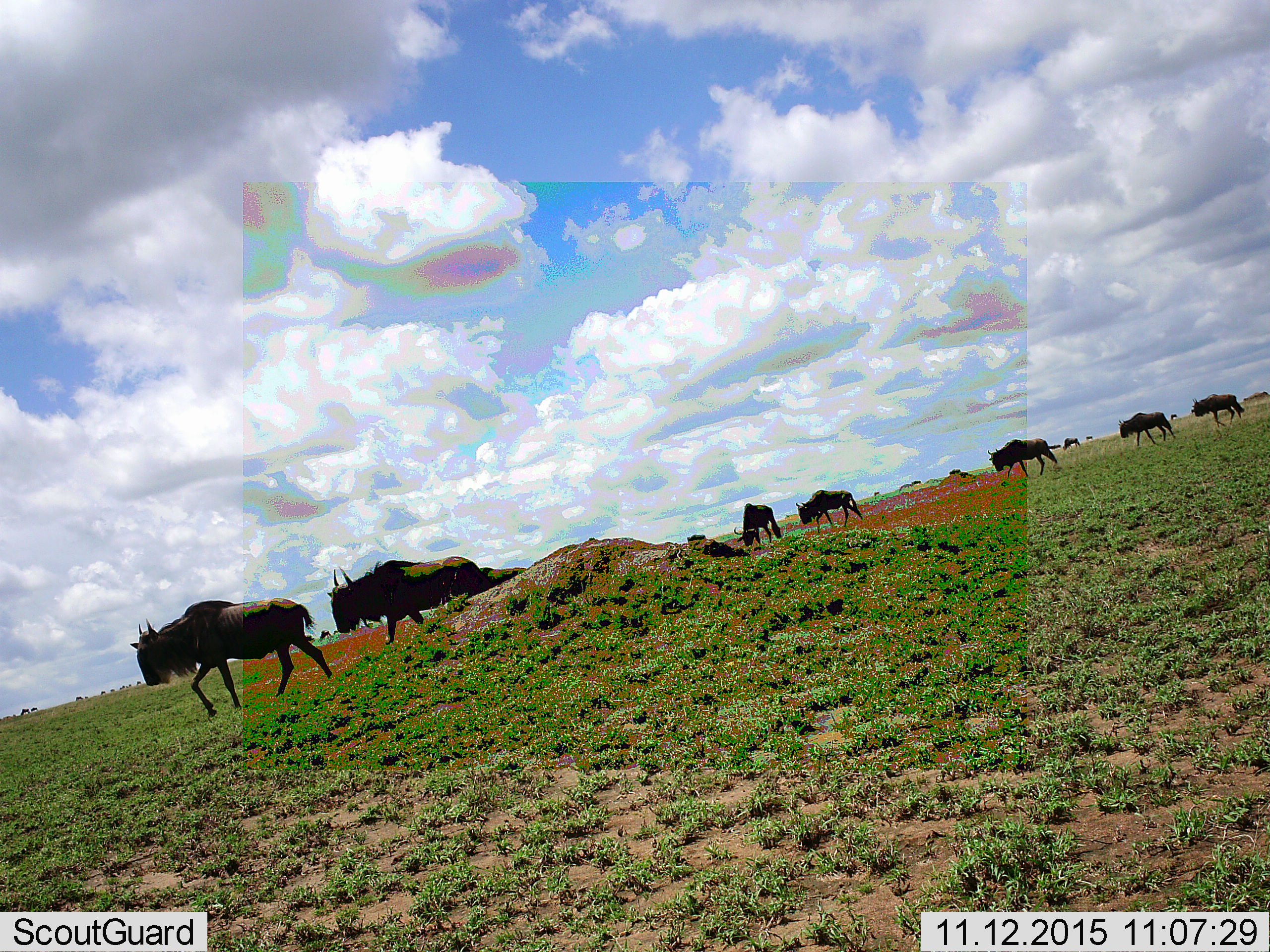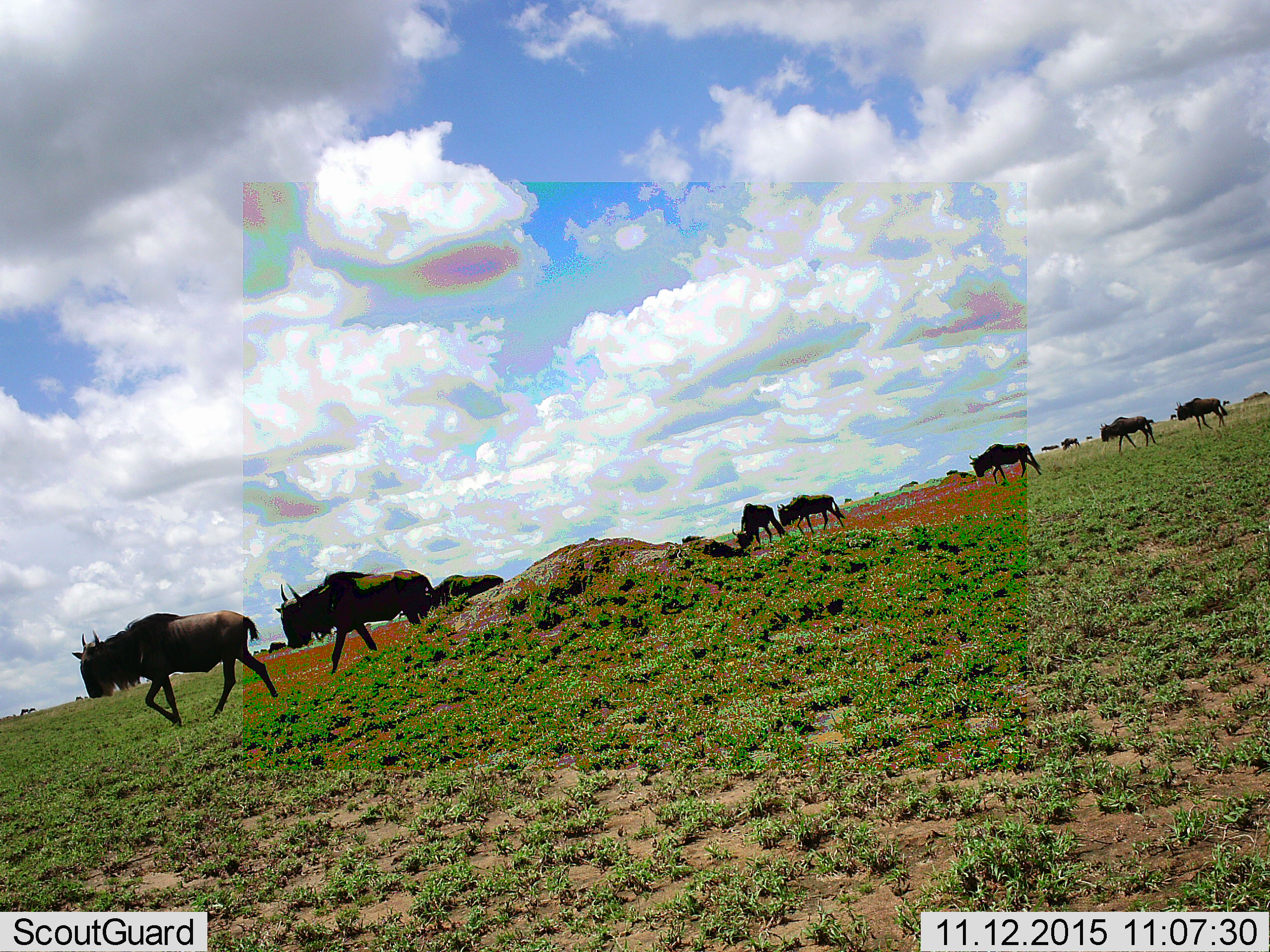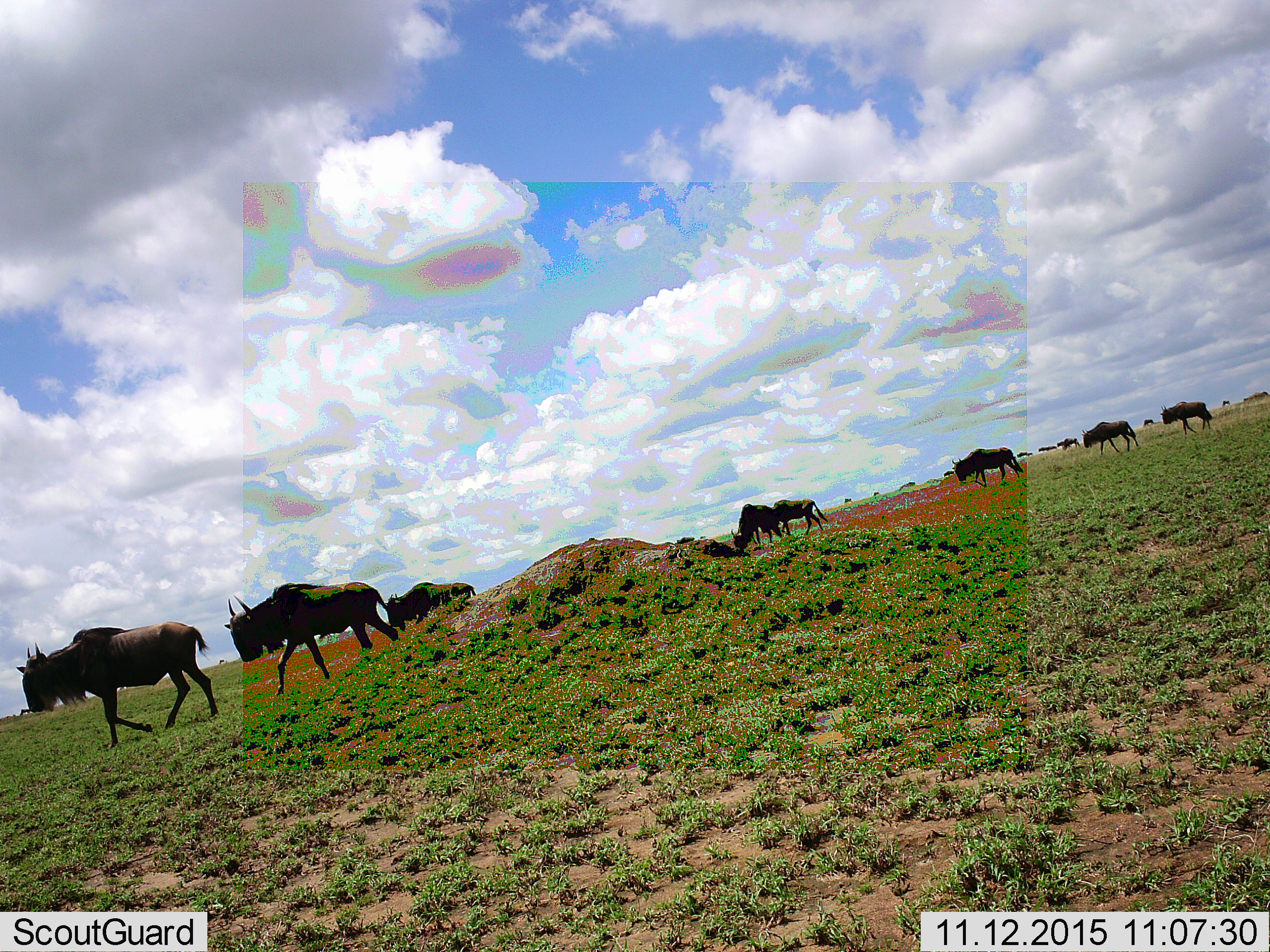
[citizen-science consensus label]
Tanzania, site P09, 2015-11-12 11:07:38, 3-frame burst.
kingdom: Animalia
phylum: Chordata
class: Mammalia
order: Artiodactyla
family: Bovidae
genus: Connochaetes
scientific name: Connochaetes taurinus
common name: blue wildebeest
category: wildebeest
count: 11-50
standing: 29%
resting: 0%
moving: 100%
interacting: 14%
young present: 0%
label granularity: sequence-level